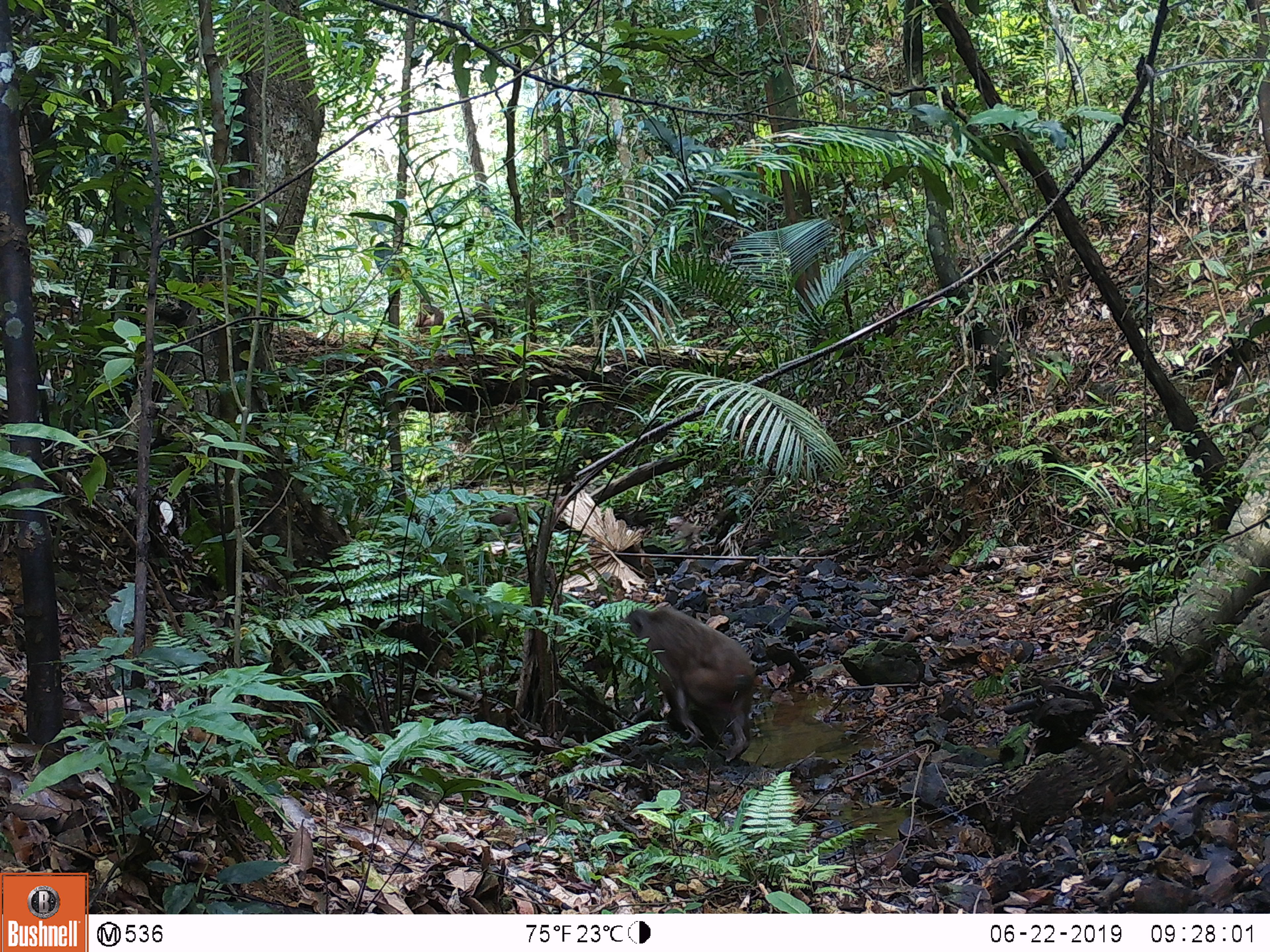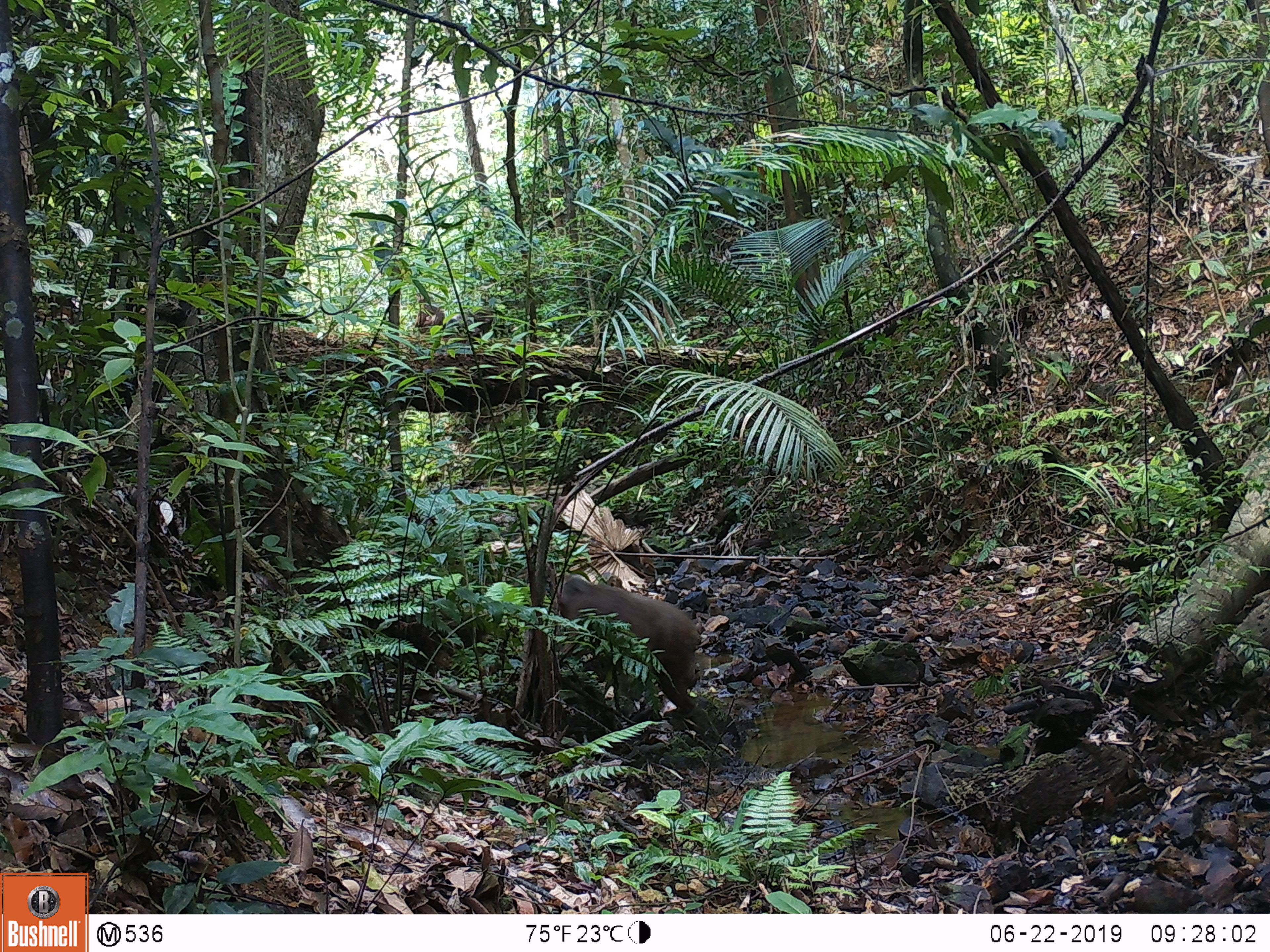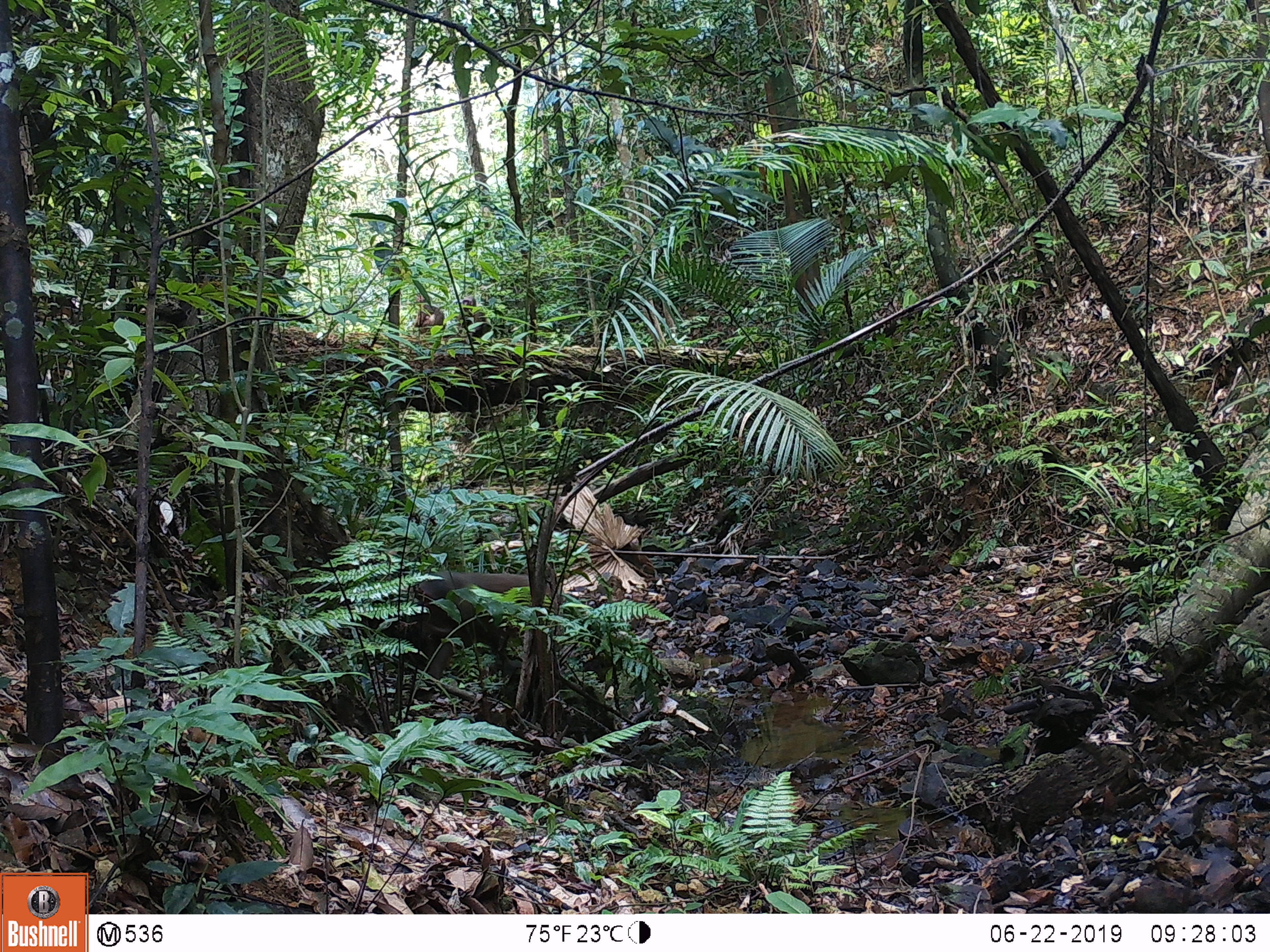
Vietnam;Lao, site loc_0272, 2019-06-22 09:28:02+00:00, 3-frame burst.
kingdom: Animalia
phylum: Chordata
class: Mammalia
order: Primates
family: Cercopithecidae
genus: Macaca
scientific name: Macaca arctoides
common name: stump-tailed macaque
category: stump tailed macaque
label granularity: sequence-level